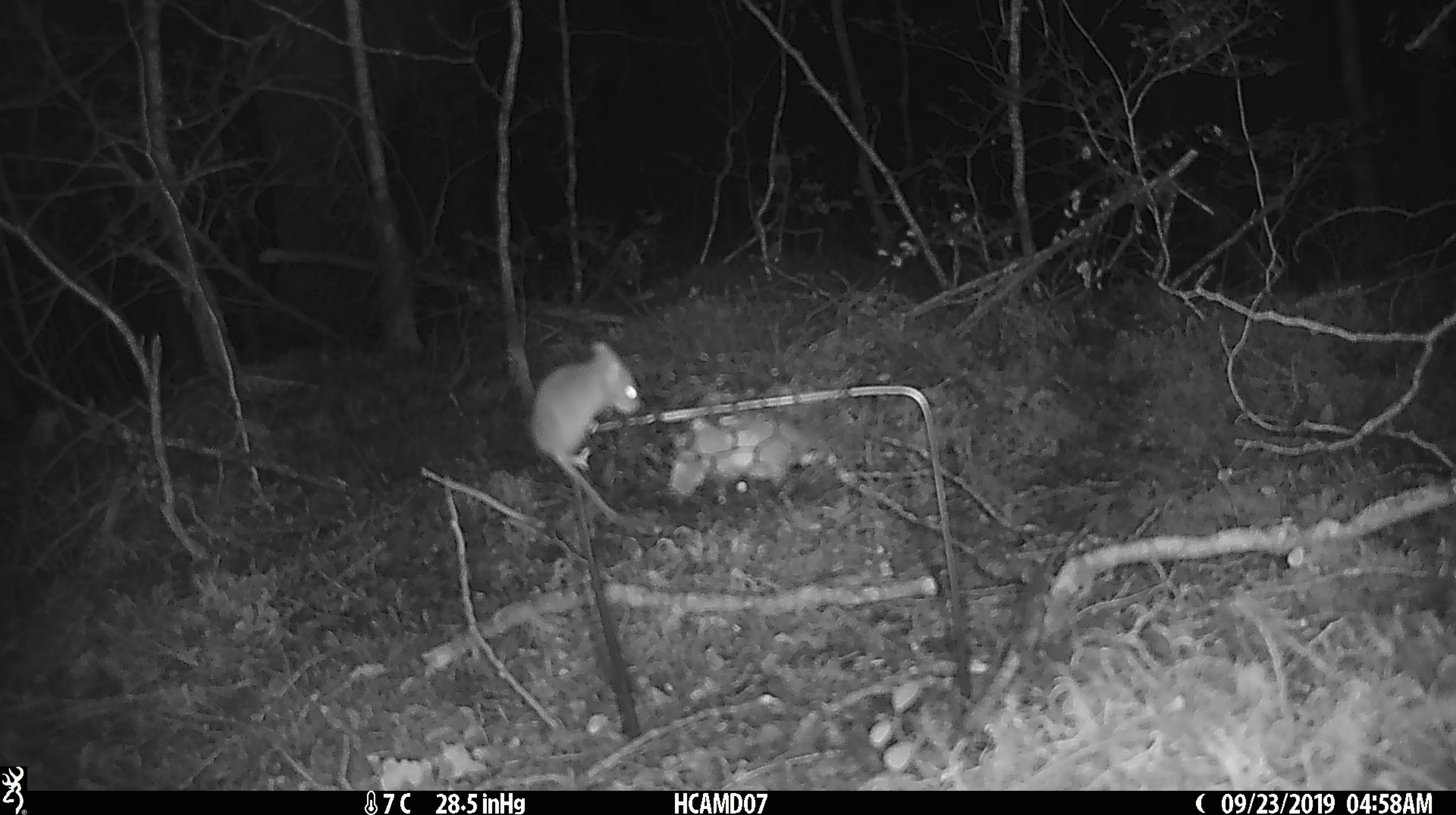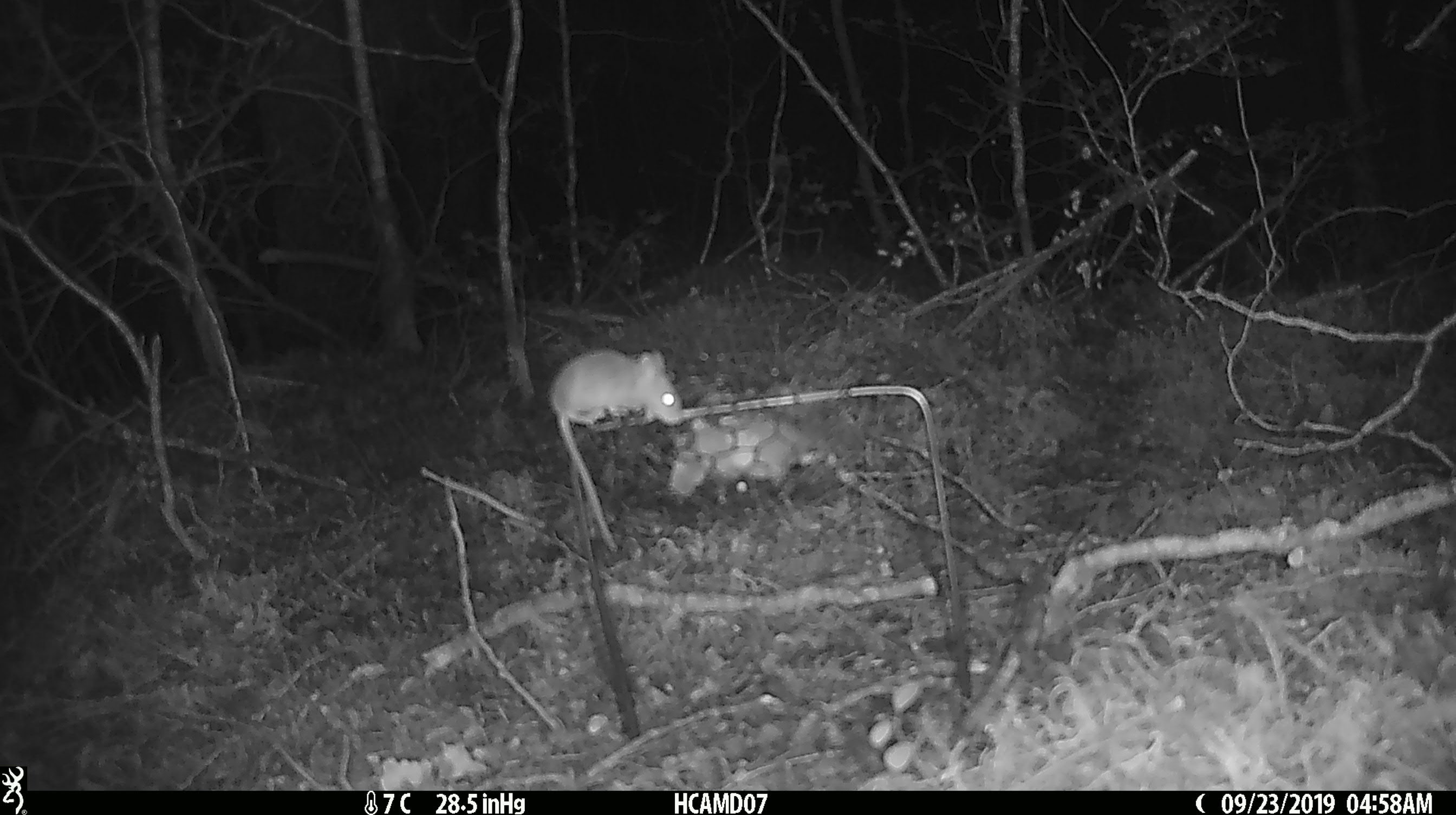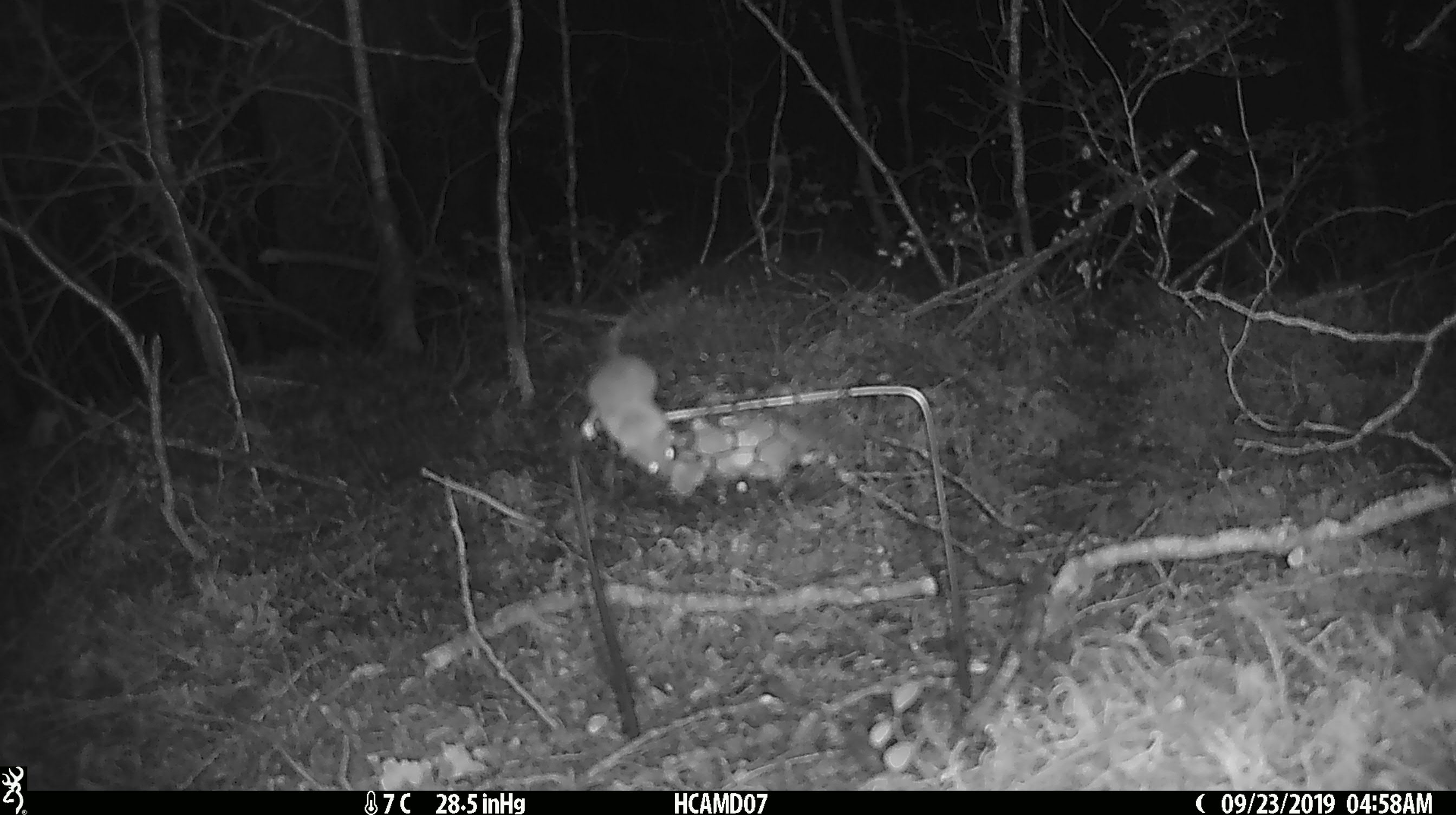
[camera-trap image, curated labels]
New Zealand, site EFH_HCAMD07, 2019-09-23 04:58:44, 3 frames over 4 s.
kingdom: Animalia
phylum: Chordata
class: Mammalia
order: Rodentia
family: Muridae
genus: Mus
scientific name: Mus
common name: mouse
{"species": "mouse (Mus)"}